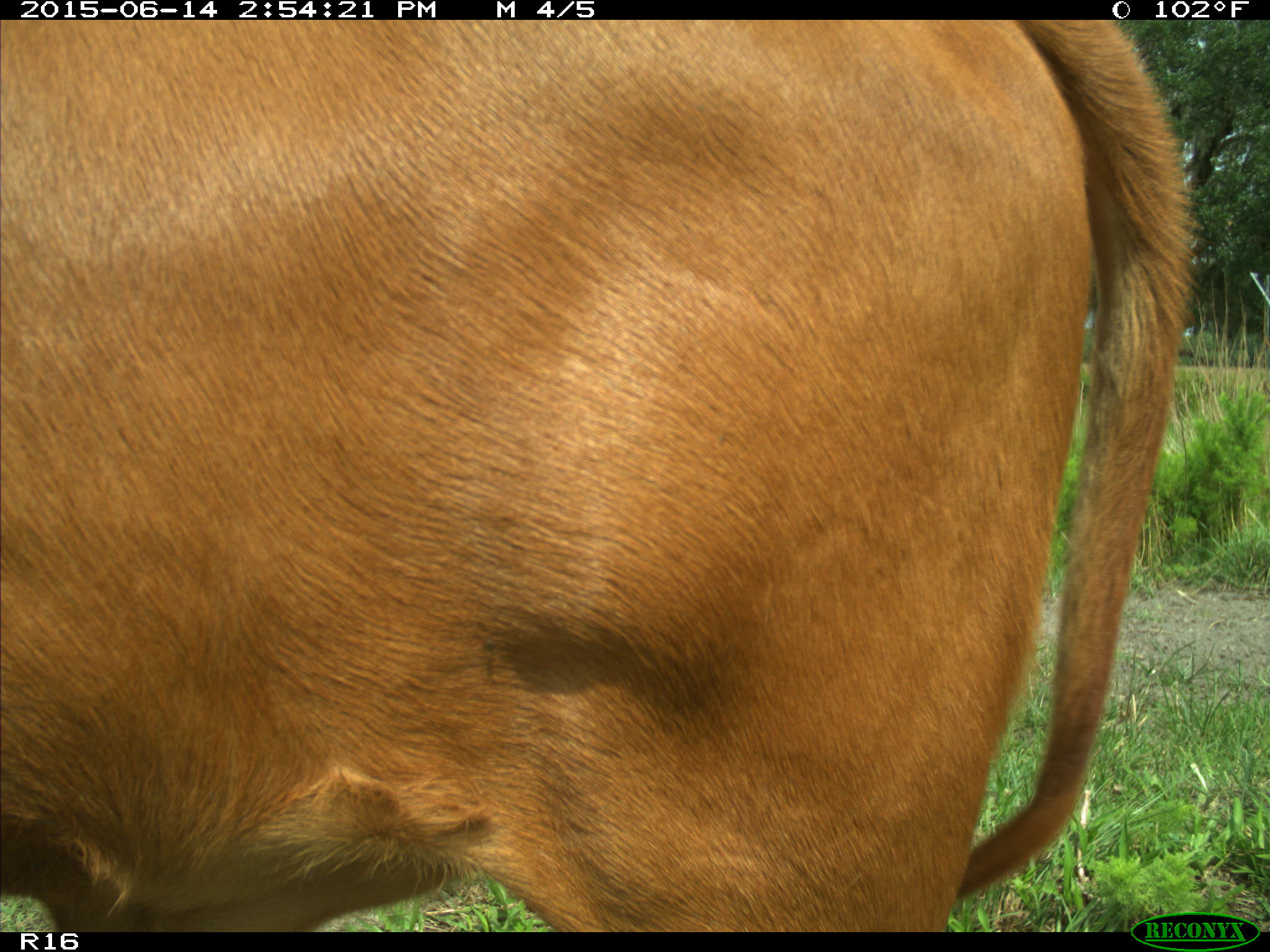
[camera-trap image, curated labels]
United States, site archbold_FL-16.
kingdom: Animalia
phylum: Chordata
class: Mammalia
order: Artiodactyla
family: Bovidae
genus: Bos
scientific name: Bos taurus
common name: domestic cow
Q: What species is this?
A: Bos taurus (domestic cow).